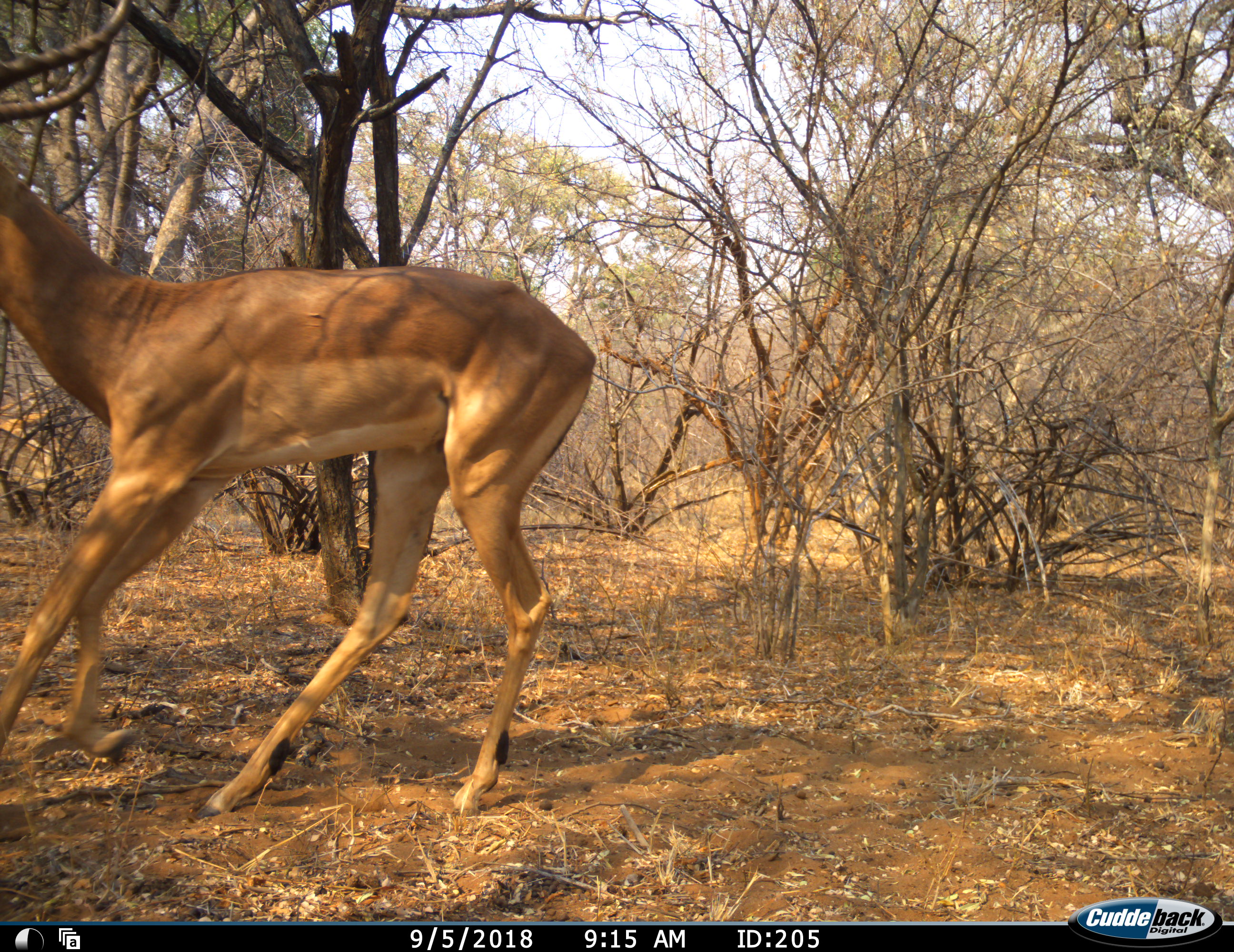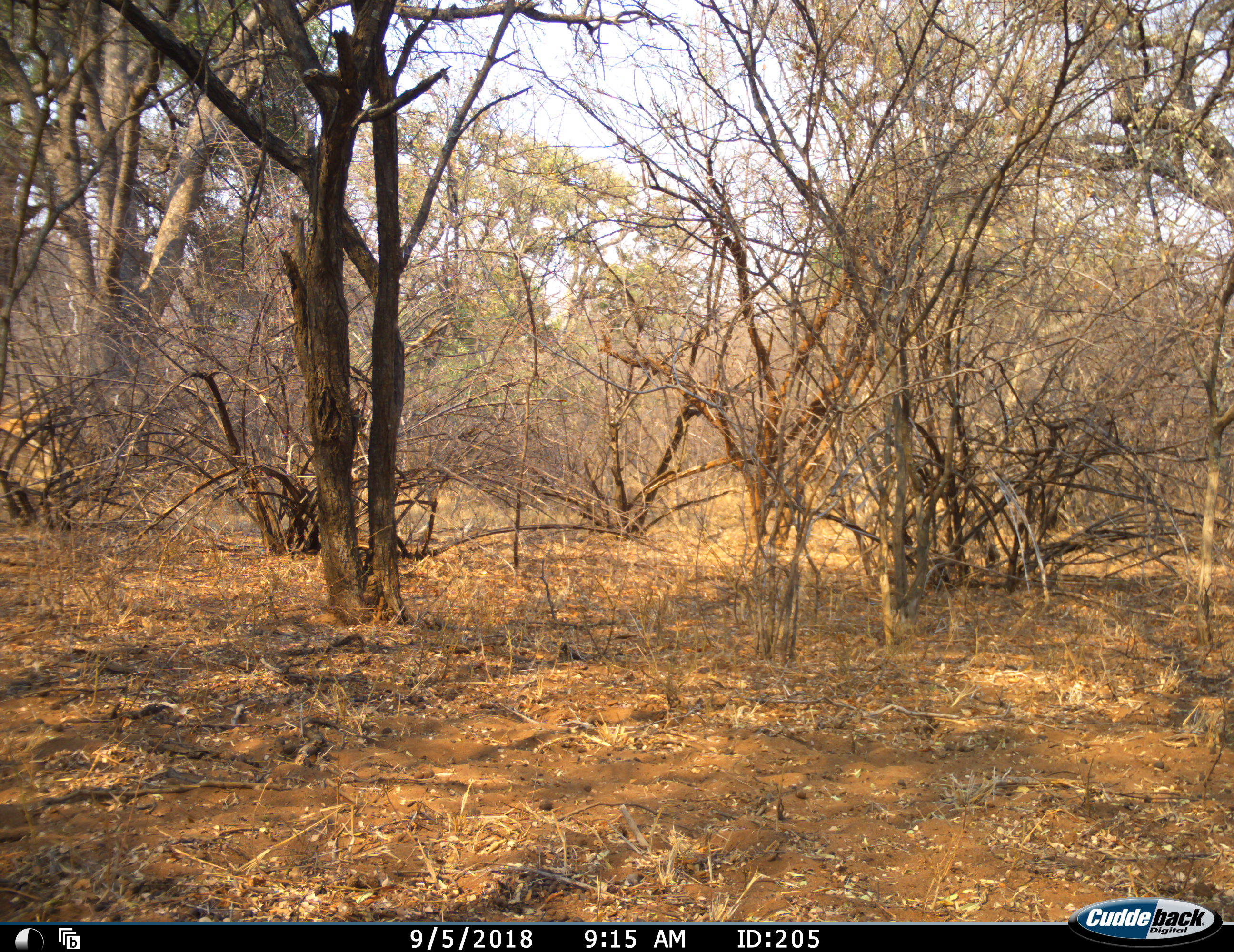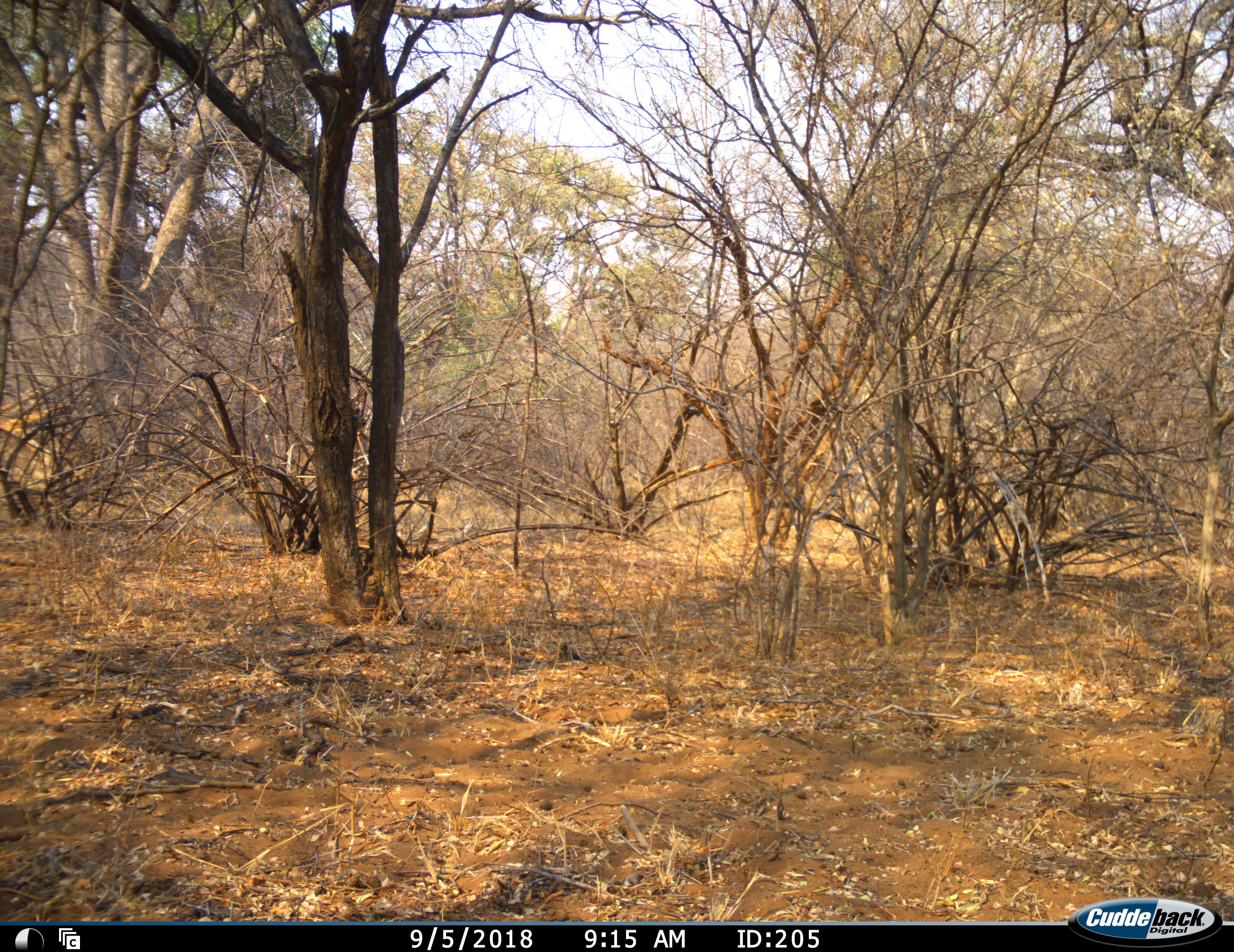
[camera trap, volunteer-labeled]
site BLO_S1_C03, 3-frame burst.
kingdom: Animalia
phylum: Chordata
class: Mammalia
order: Artiodactyla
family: Bovidae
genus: Aepyceros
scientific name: Aepyceros melampus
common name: impala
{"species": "impala (Aepyceros melampus)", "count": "1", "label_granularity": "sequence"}